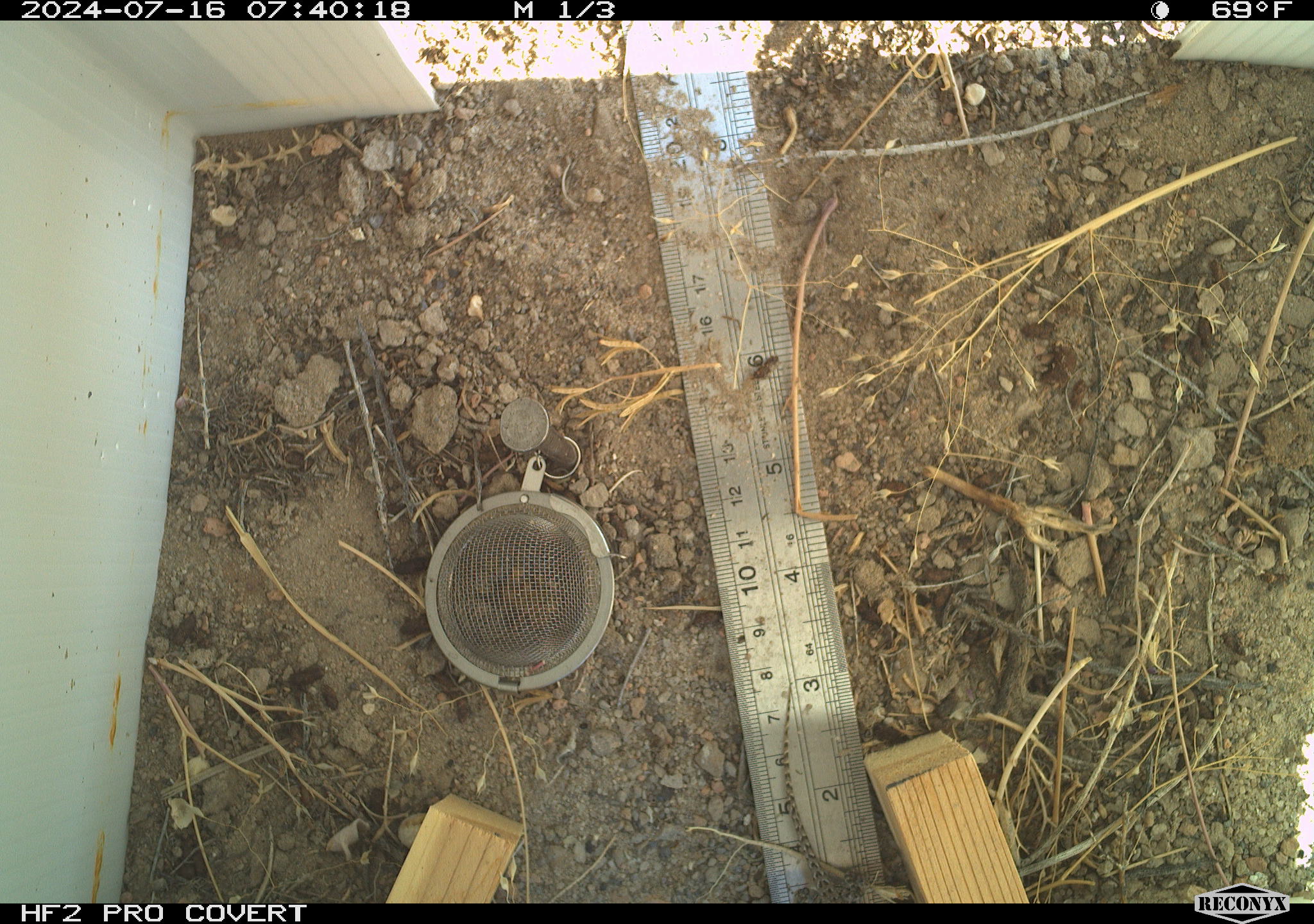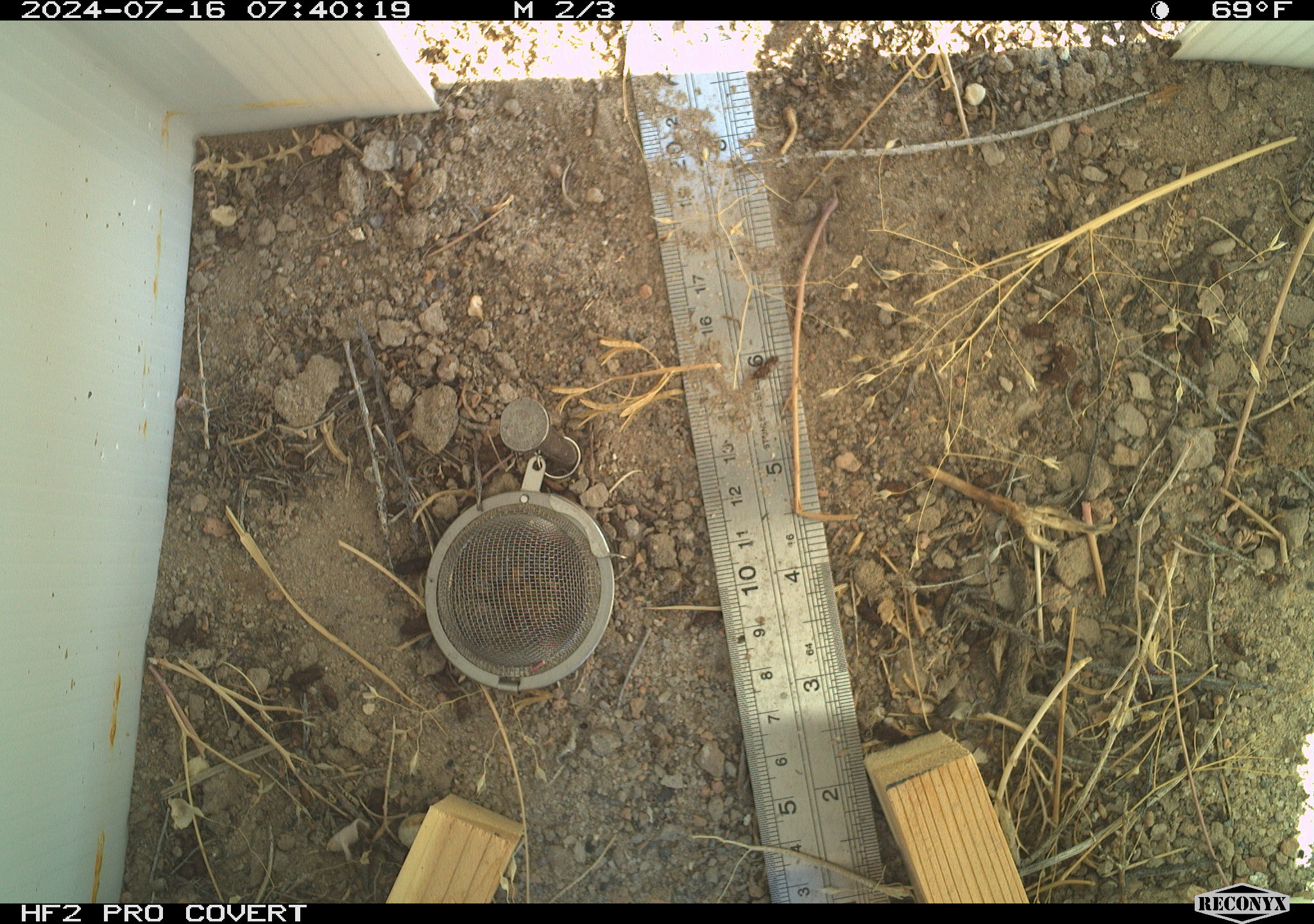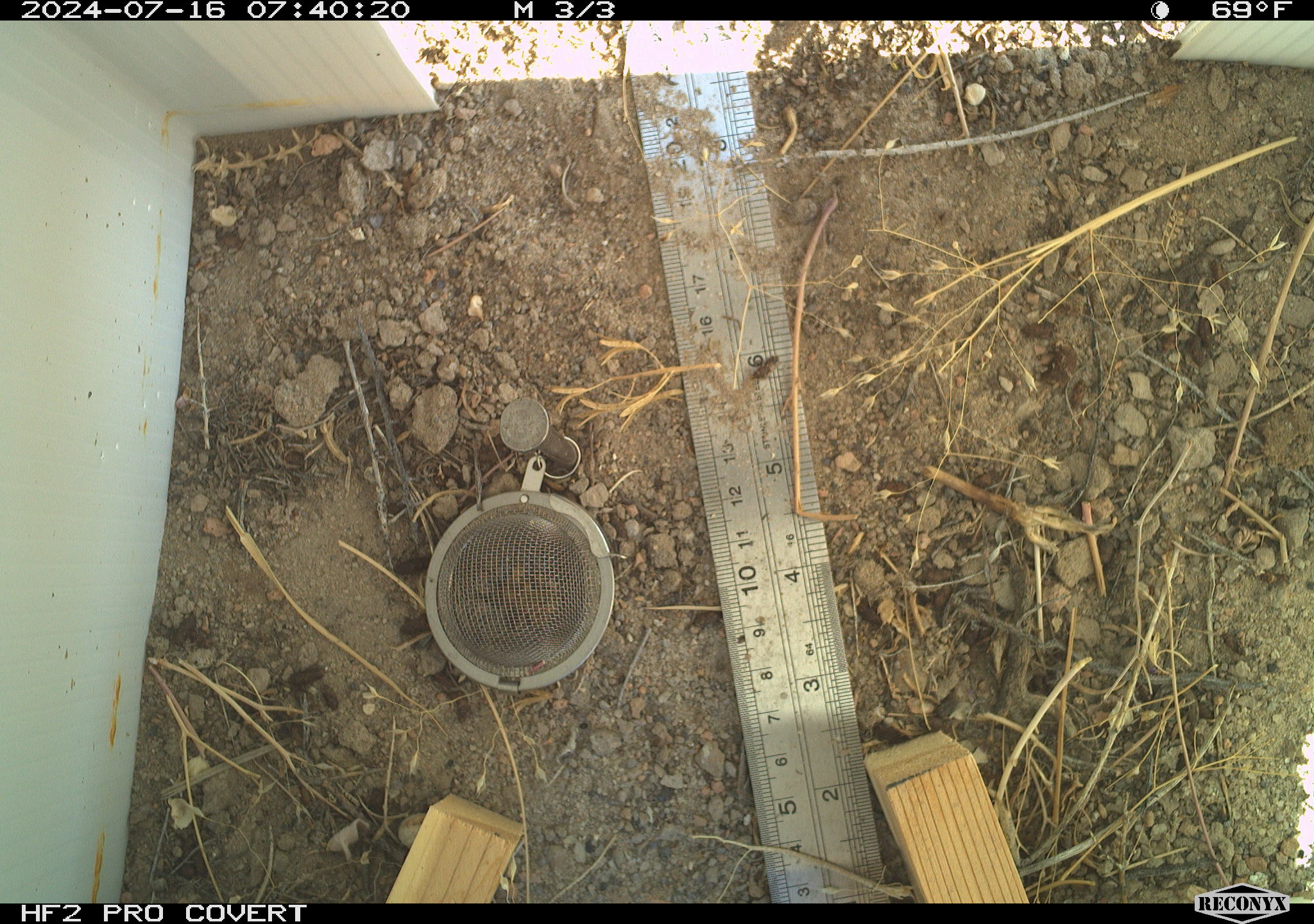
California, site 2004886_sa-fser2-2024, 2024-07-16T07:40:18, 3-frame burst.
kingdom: Animalia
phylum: Chordata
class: Reptilia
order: Squamata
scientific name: Squamata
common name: lizards and snakes